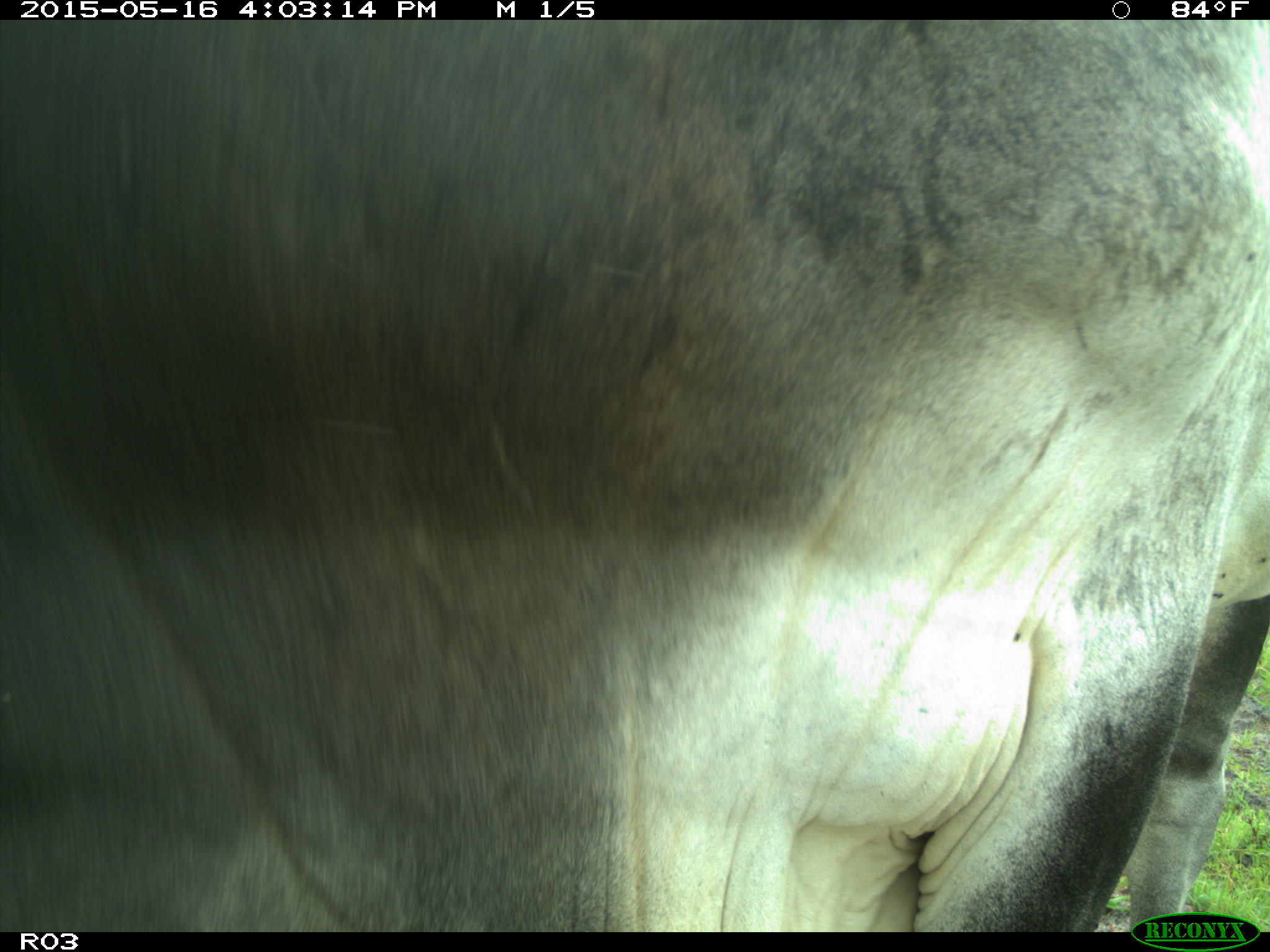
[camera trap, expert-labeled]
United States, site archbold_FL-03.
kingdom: Animalia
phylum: Chordata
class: Mammalia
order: Artiodactyla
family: Bovidae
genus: Bos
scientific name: Bos taurus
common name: domestic cow